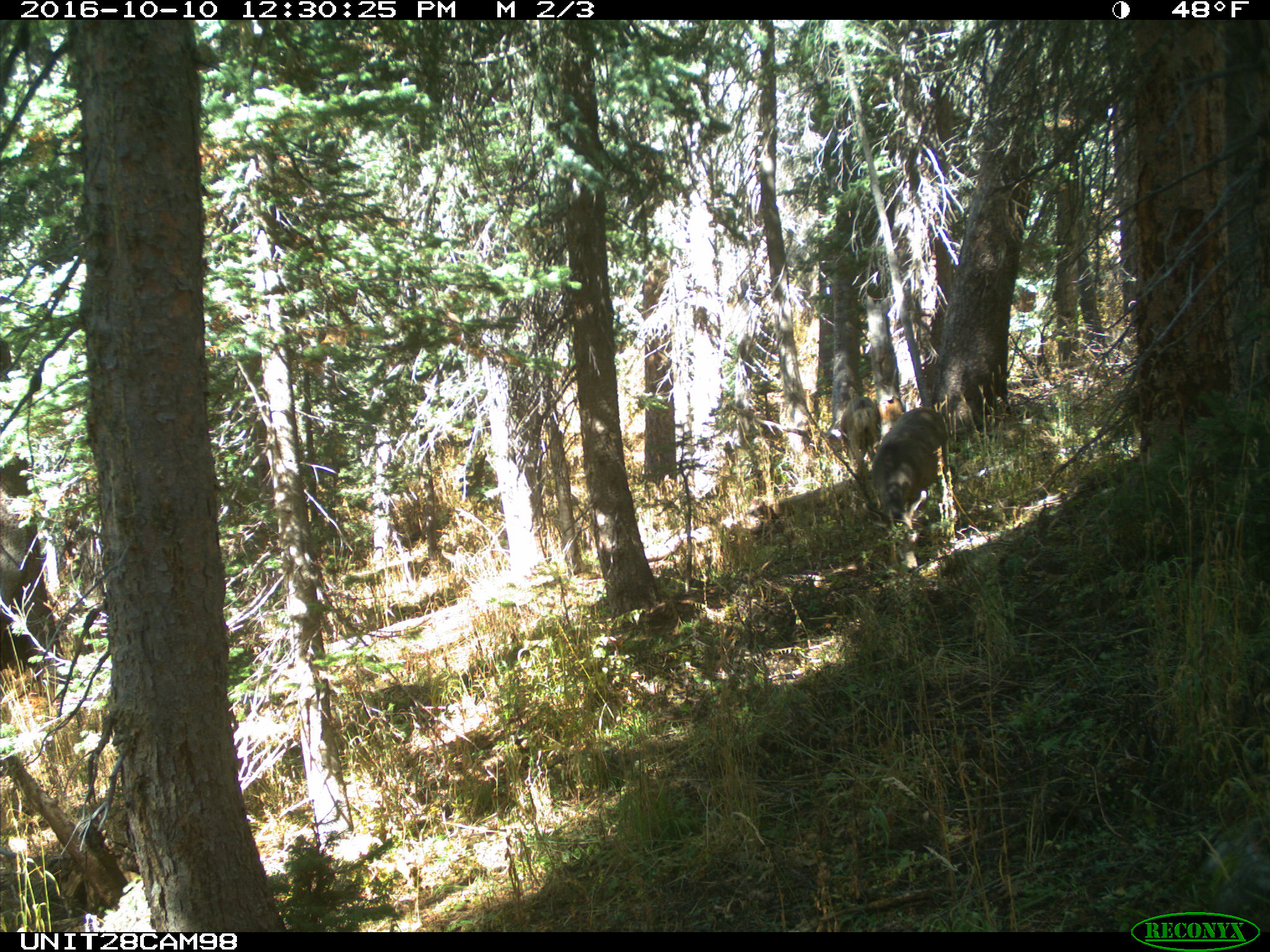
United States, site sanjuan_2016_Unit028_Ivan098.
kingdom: Animalia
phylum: Chordata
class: Mammalia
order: Artiodactyla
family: Cervidae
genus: Odocoileus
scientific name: Odocoileus hemionus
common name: mule deer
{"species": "Odocoileus hemionus (mule deer)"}